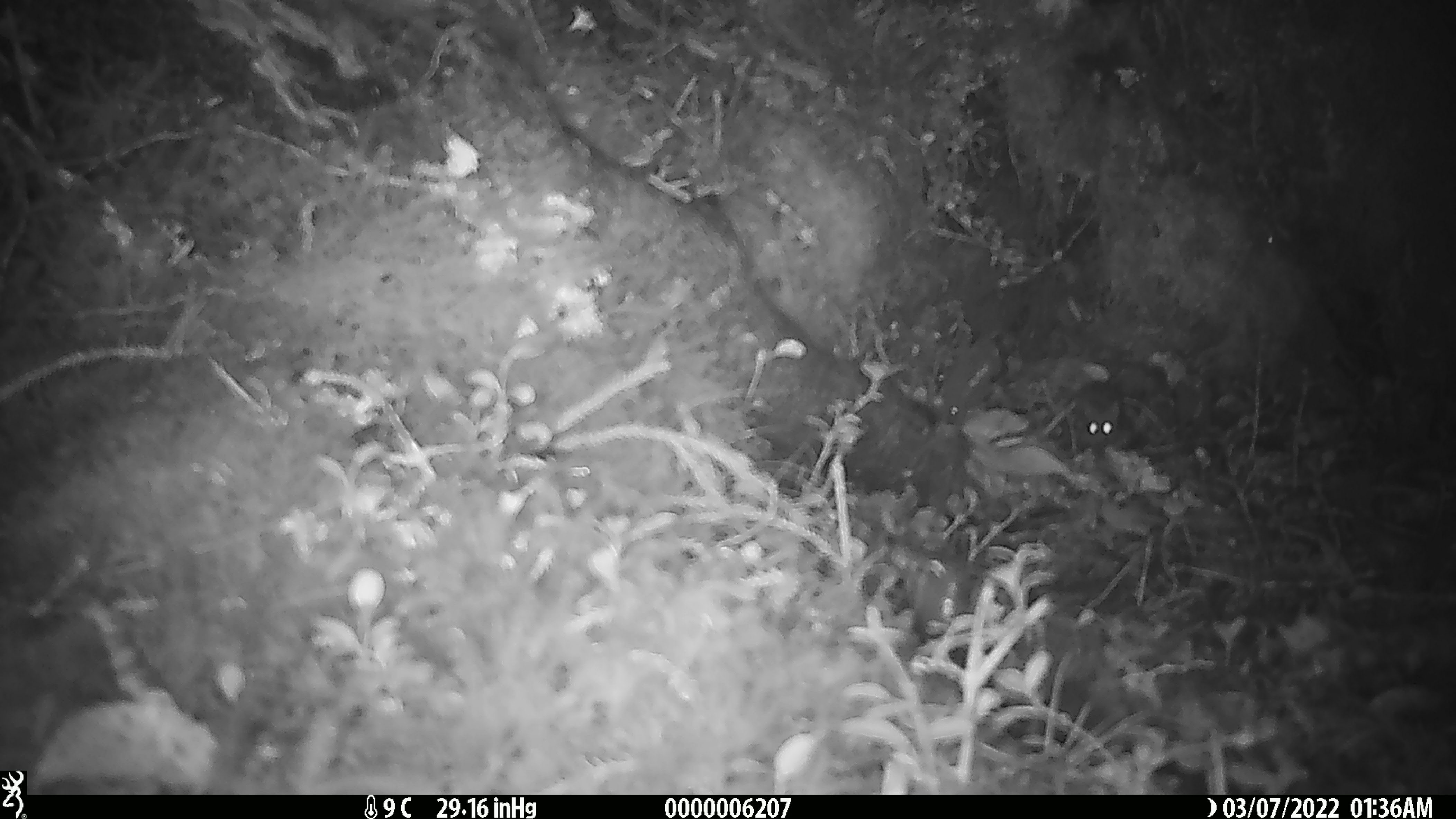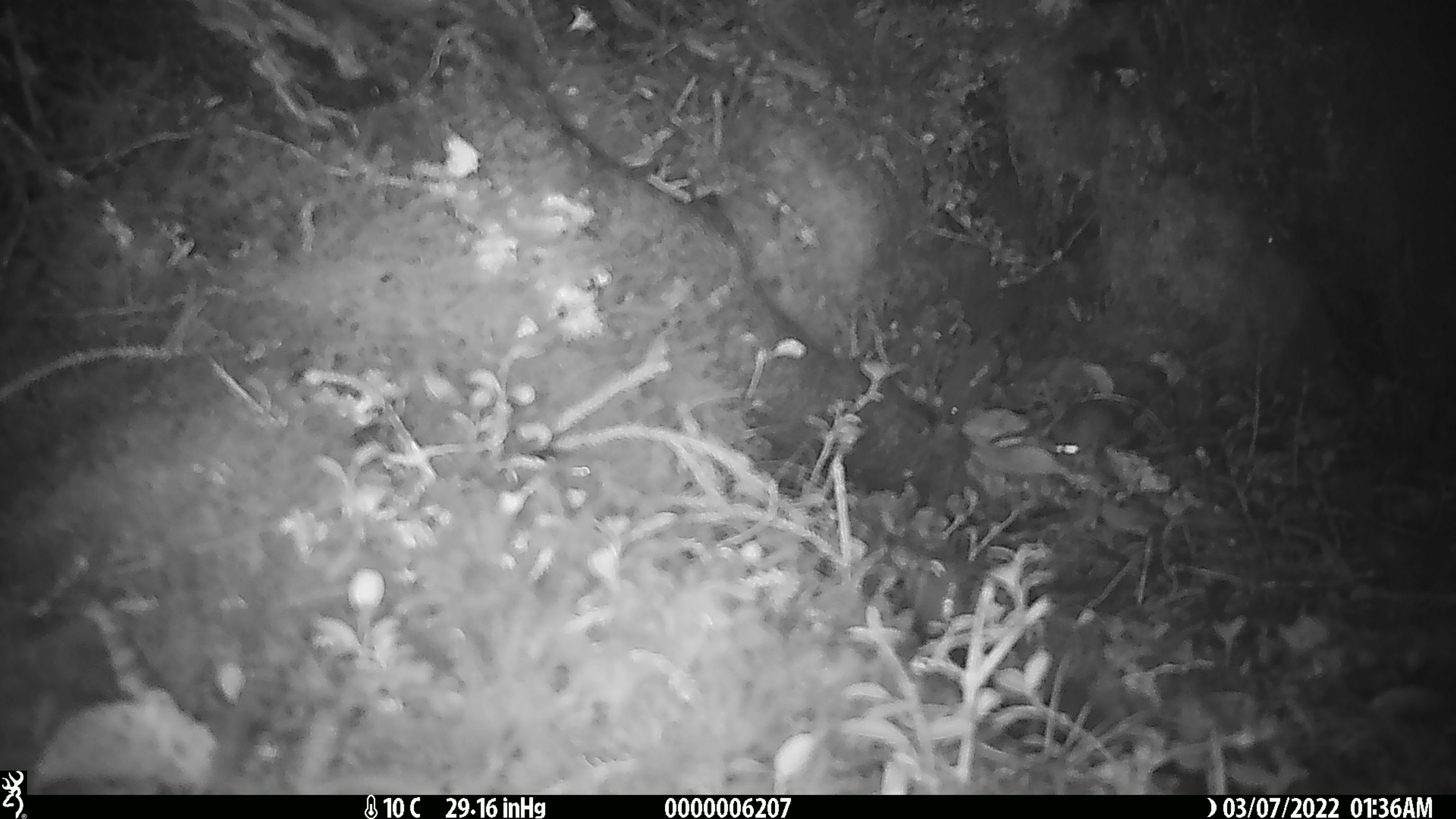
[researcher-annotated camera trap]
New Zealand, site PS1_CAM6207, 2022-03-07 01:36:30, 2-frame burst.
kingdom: Animalia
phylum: Chordata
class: Mammalia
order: Rodentia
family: Muridae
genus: Mus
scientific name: Mus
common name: mouse